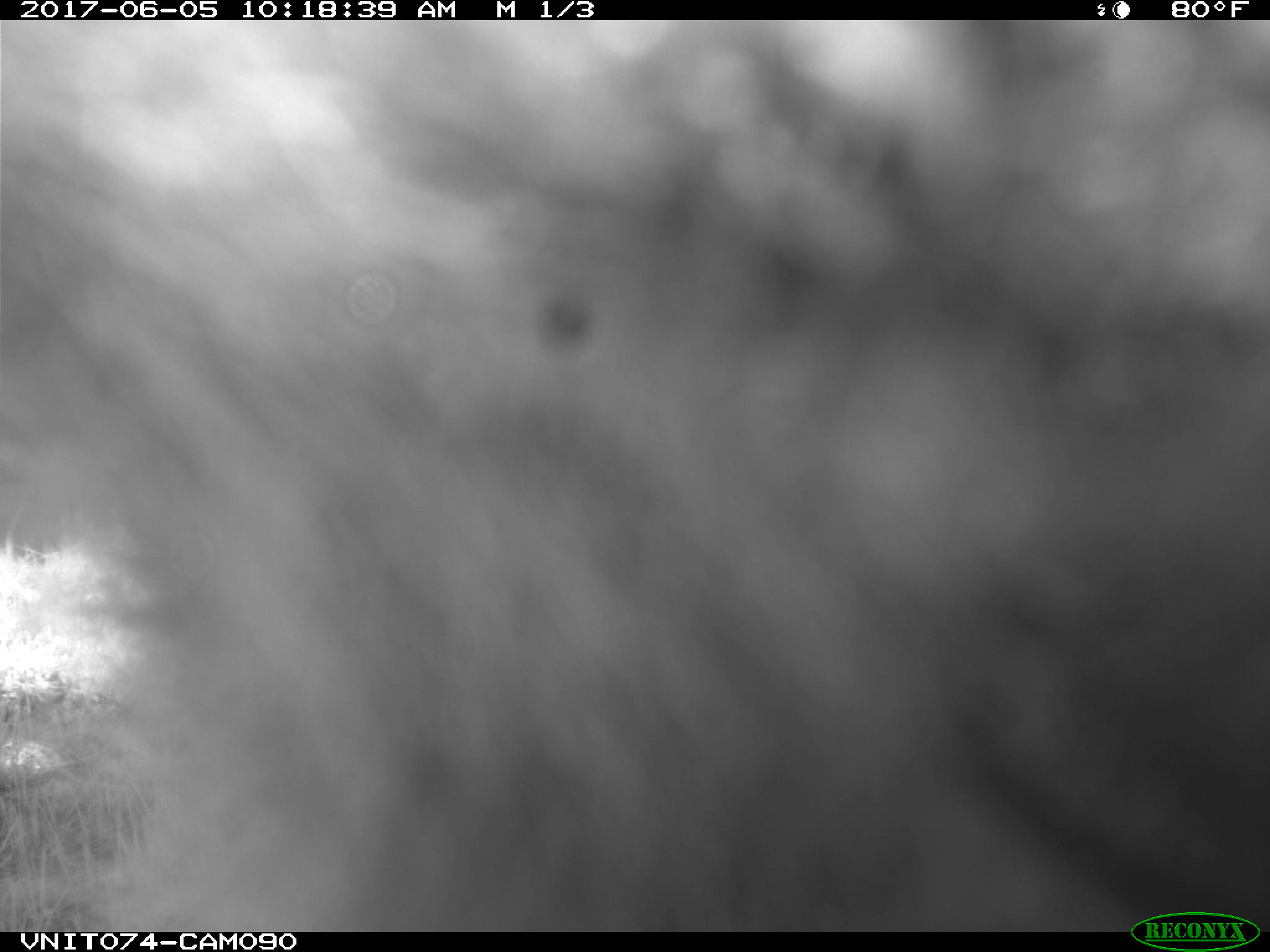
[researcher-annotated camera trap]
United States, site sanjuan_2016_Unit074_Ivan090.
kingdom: Animalia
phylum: Chordata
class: Mammalia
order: Carnivora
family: Ursidae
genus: Ursus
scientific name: Ursus americanus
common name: american black bear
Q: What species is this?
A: Ursus americanus (american black bear).